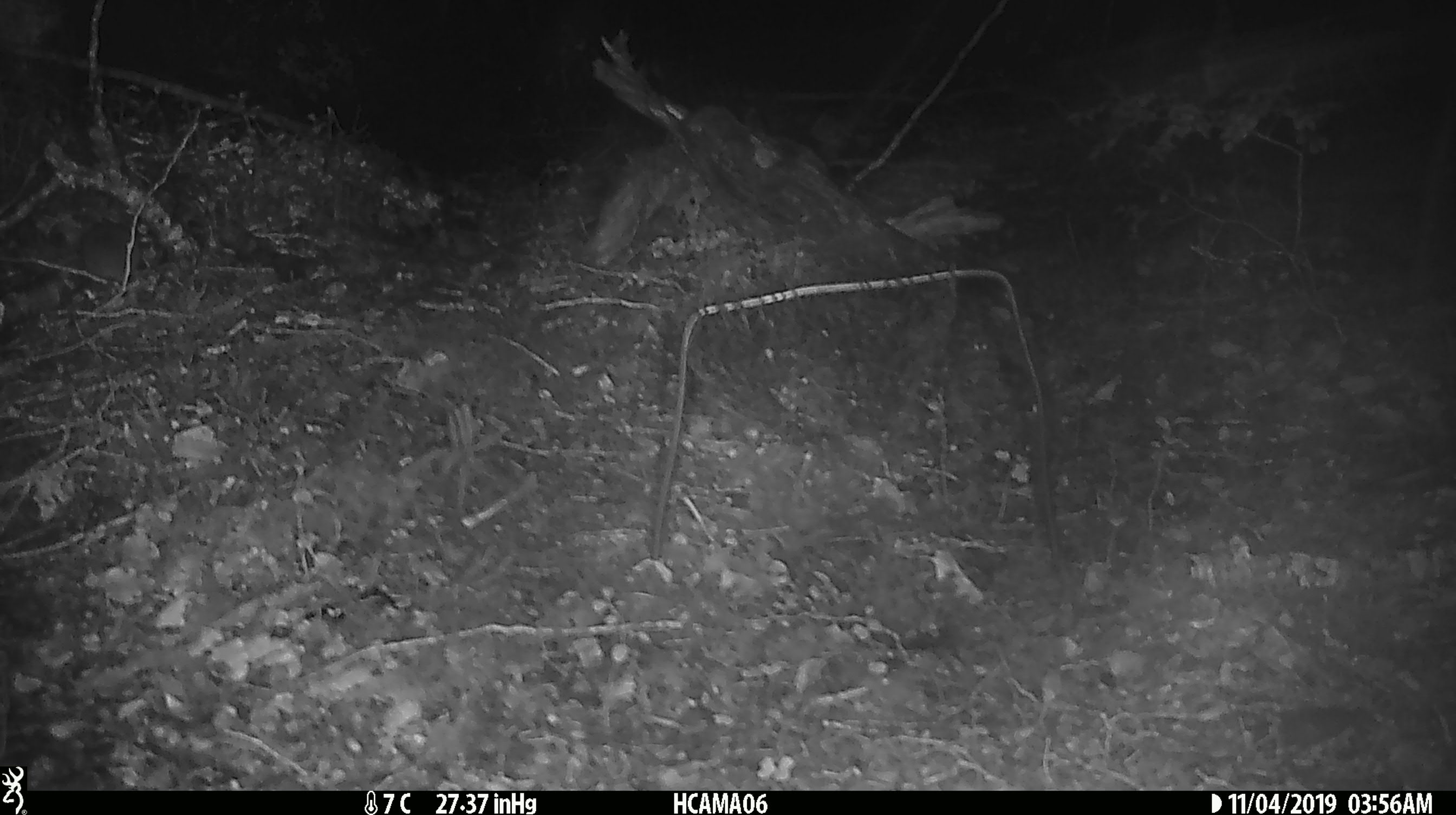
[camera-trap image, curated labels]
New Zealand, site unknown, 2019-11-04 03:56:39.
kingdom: Animalia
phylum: Chordata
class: Mammalia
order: Rodentia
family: Muridae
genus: Mus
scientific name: Mus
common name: mouse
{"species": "mouse (Mus)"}